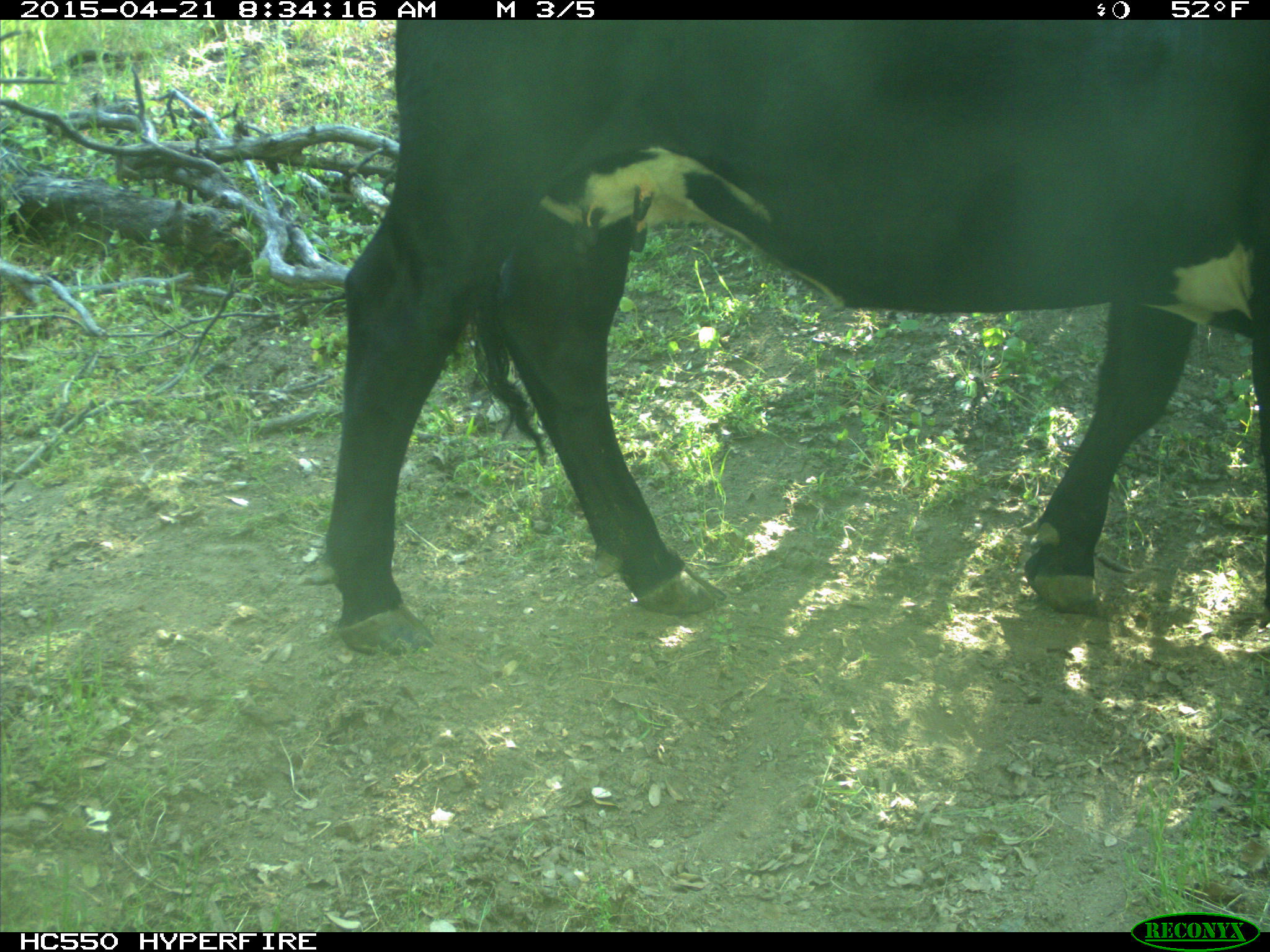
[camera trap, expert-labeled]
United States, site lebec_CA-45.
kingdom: Animalia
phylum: Chordata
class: Mammalia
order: Artiodactyla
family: Bovidae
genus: Bos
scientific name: Bos taurus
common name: domestic cow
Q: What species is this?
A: Bos taurus (domestic cow).